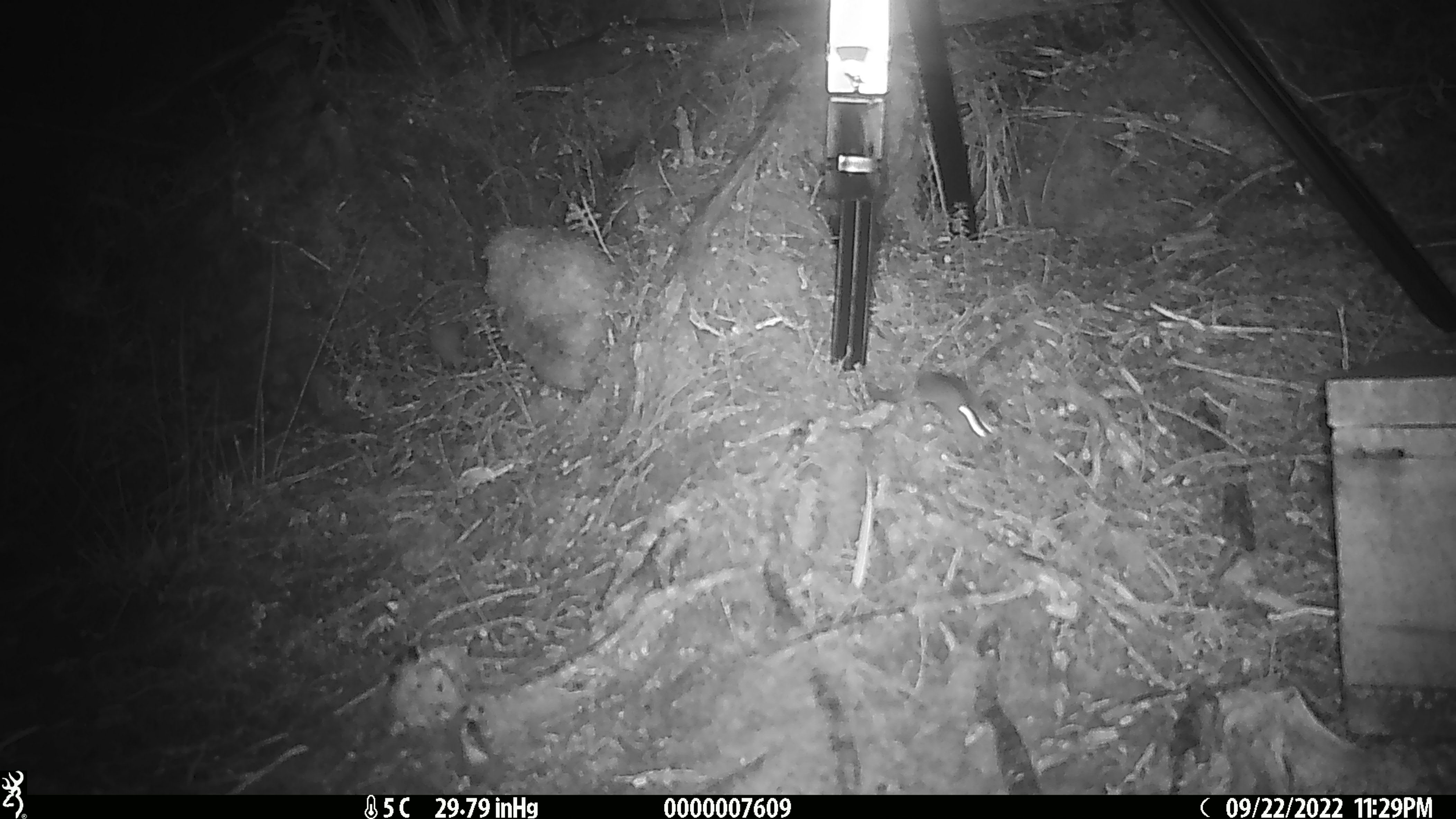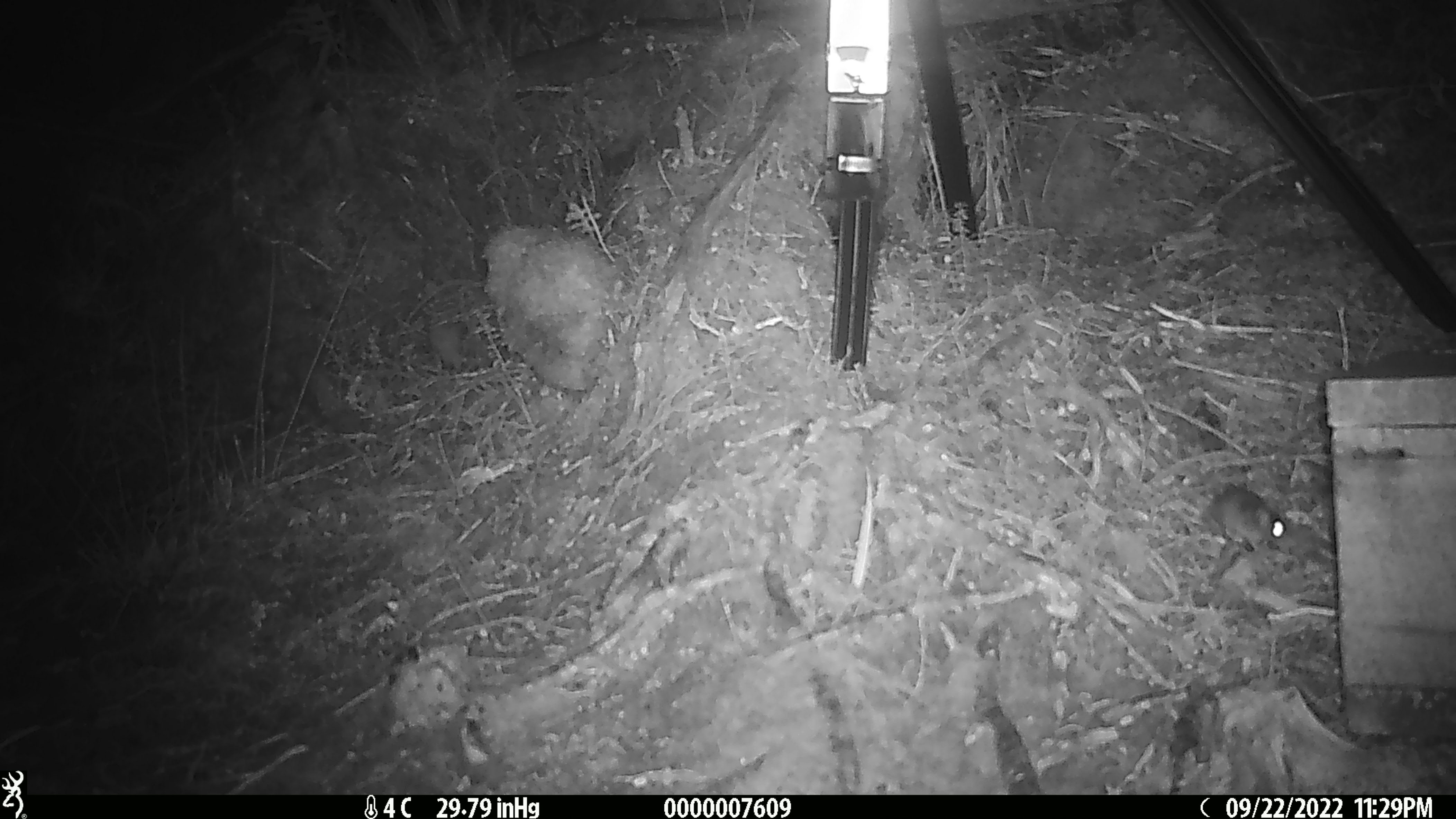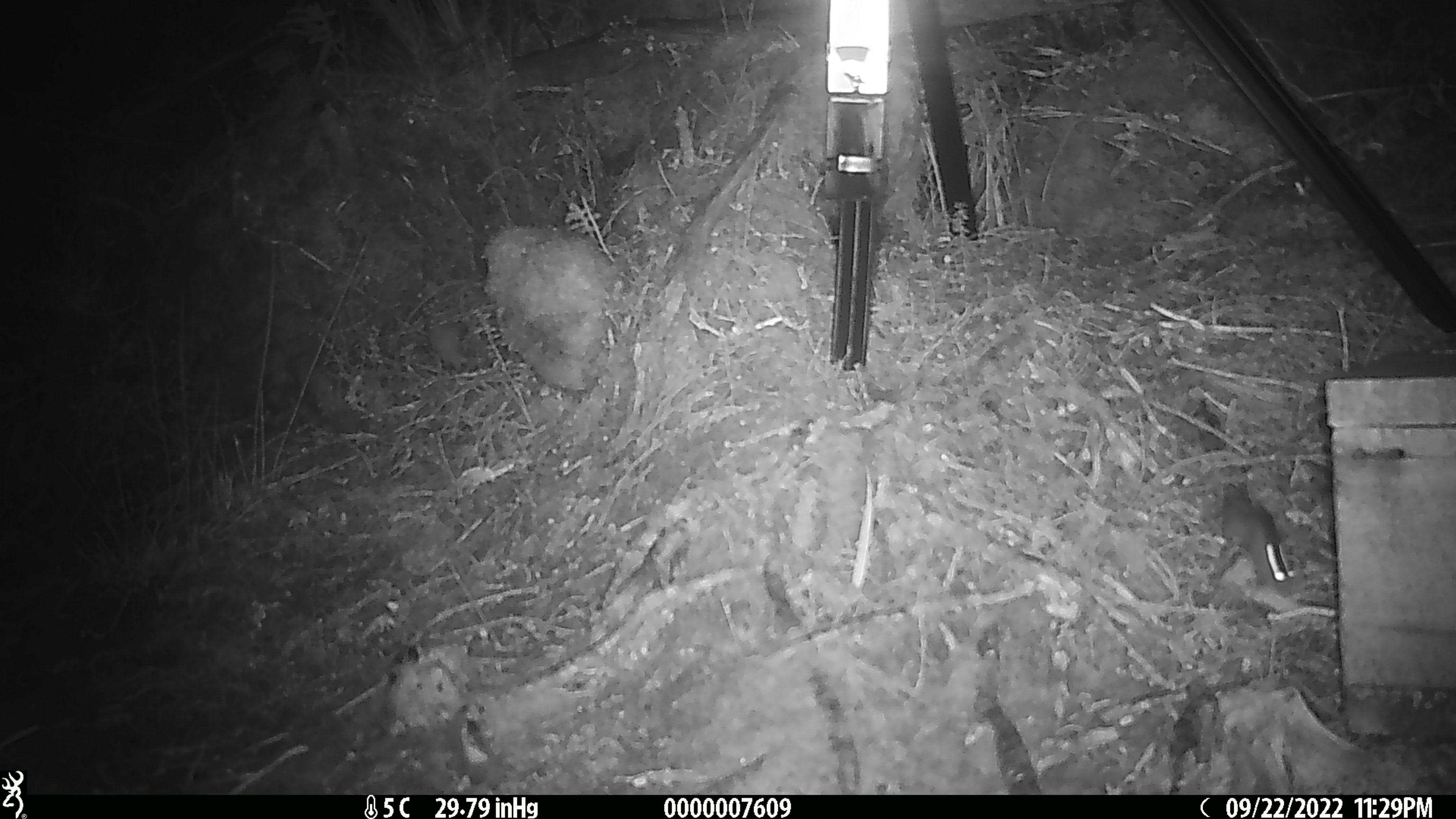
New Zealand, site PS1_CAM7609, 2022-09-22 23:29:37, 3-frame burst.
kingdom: Animalia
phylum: Chordata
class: Mammalia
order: Rodentia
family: Muridae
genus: Mus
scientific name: Mus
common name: mouse